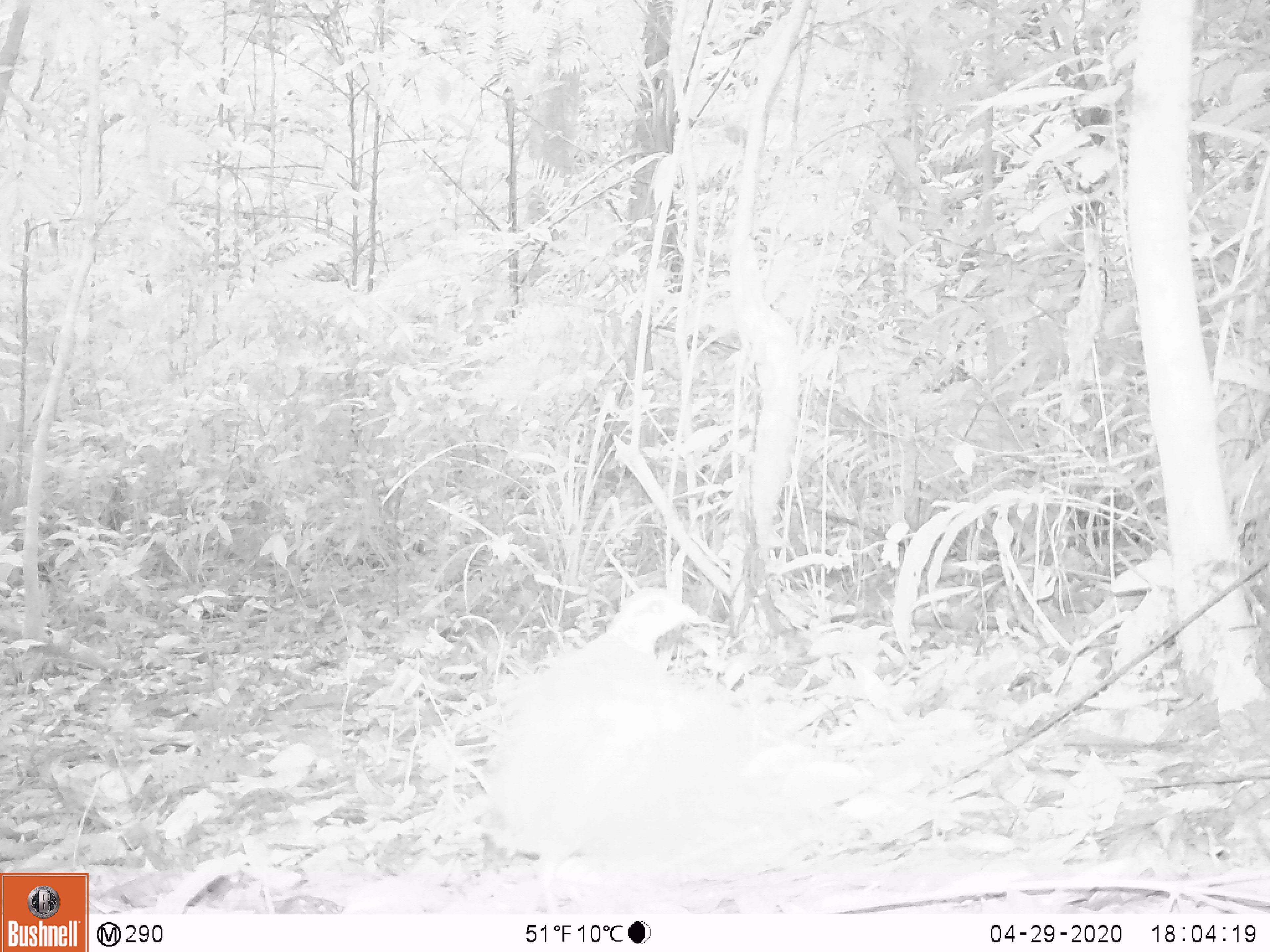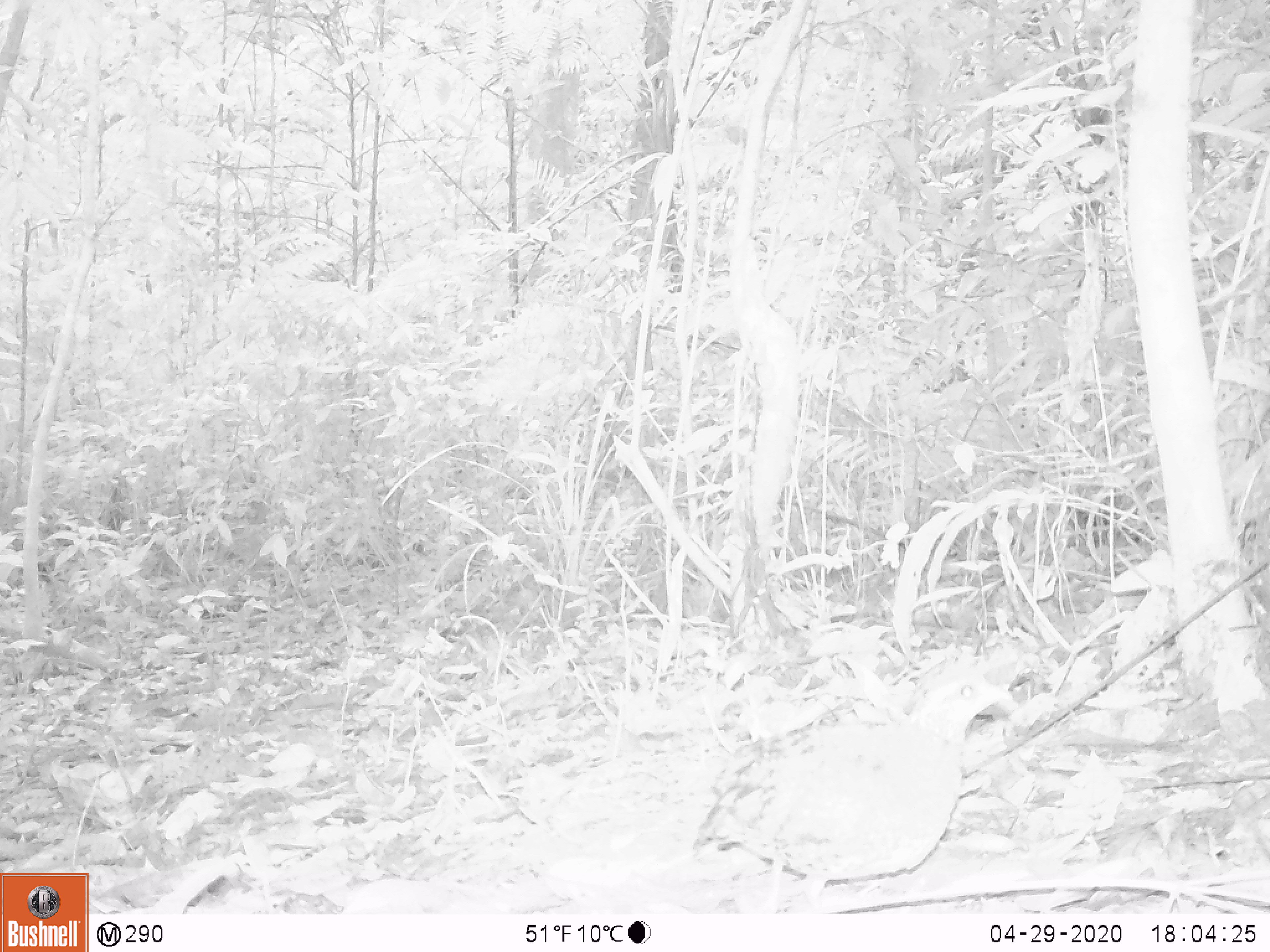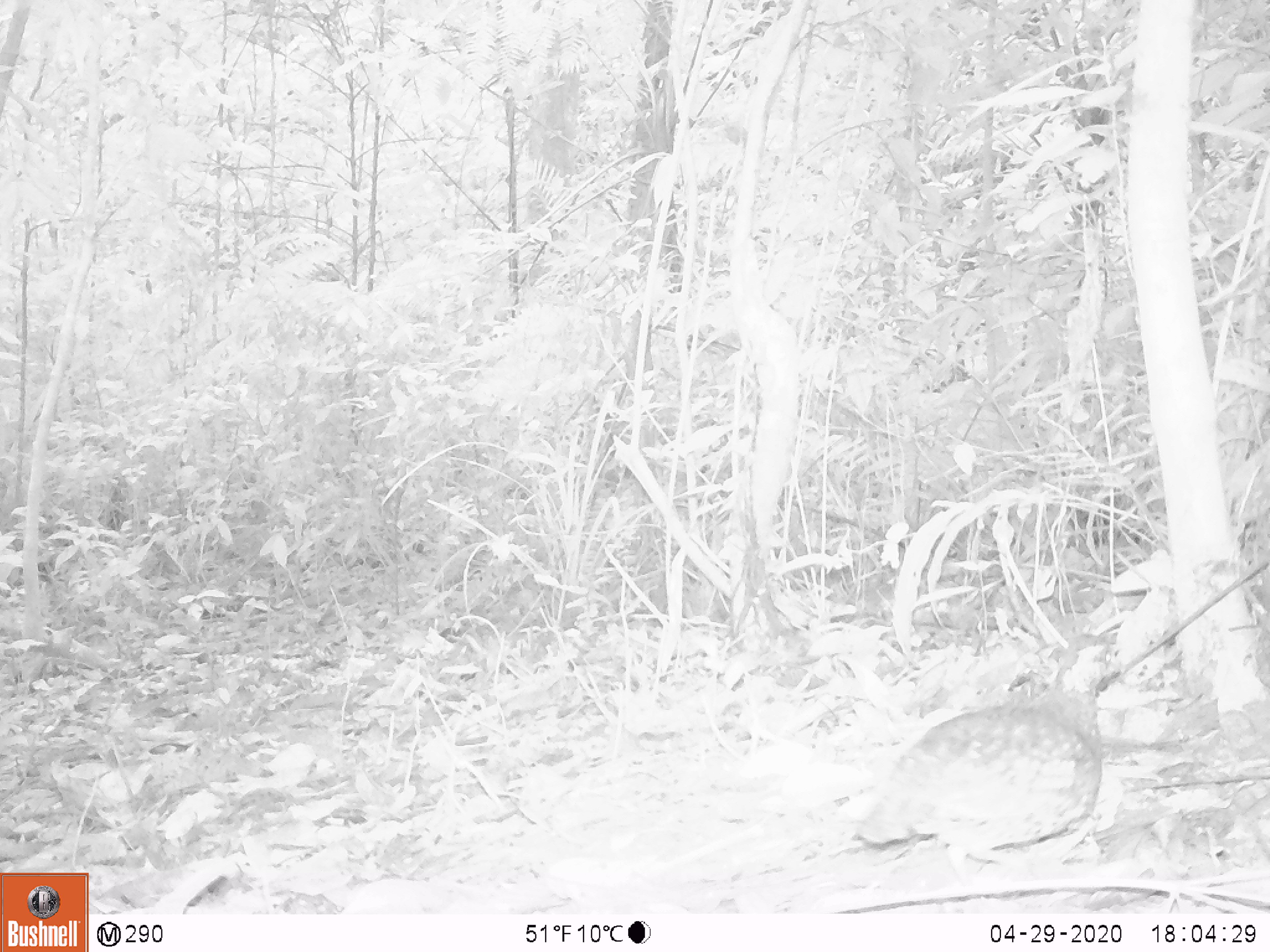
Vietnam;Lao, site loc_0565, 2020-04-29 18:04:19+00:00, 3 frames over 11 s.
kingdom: Animalia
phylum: Chordata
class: Aves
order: Galliformes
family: Phasianidae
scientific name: Phasianidae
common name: partridge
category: unidentified partridge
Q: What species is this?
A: Unidentified partridge (partridge) (Phasianidae).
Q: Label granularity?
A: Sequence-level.